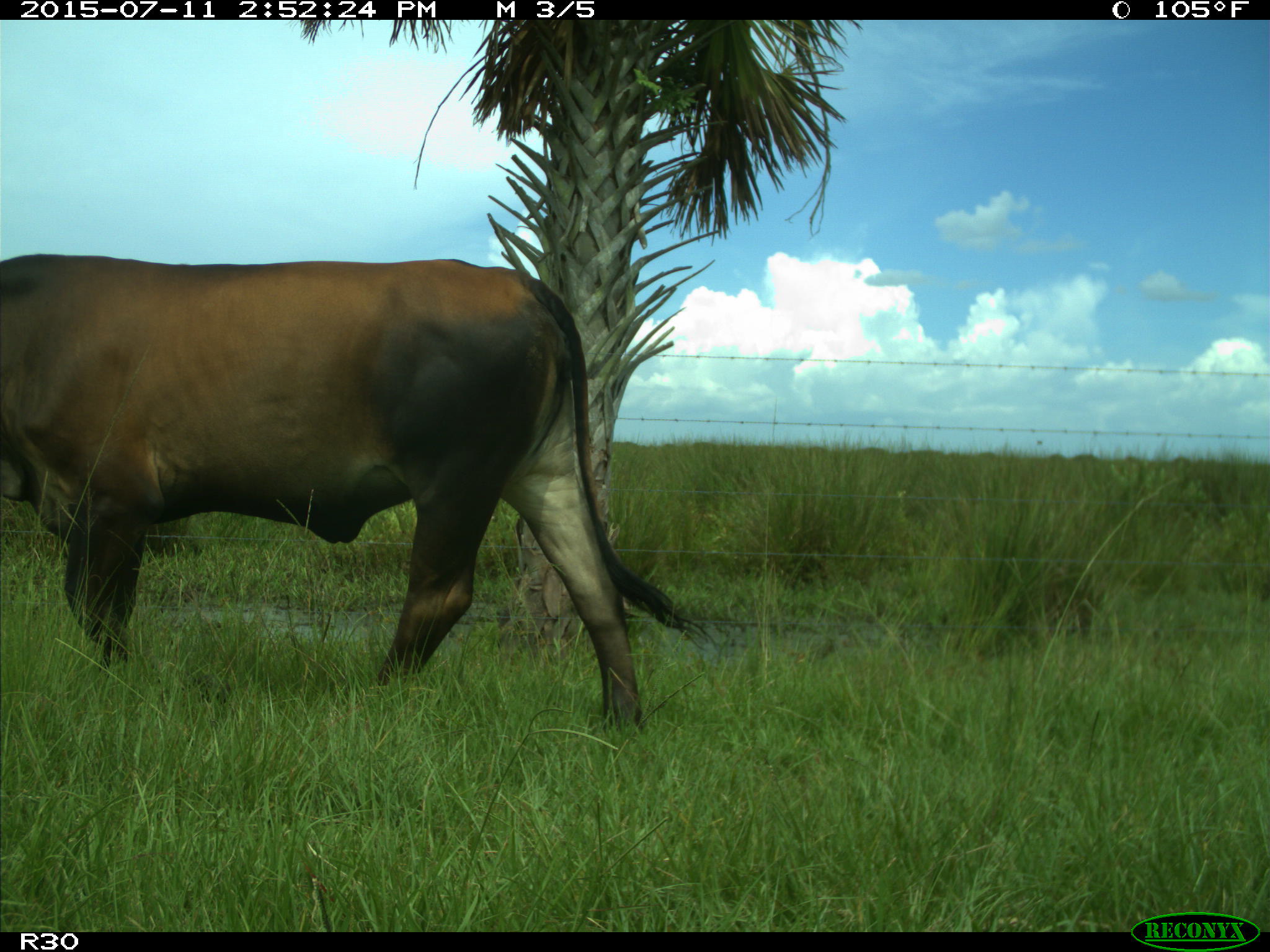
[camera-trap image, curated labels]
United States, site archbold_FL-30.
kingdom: Animalia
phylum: Chordata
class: Mammalia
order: Artiodactyla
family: Bovidae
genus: Bos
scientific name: Bos taurus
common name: domestic cow